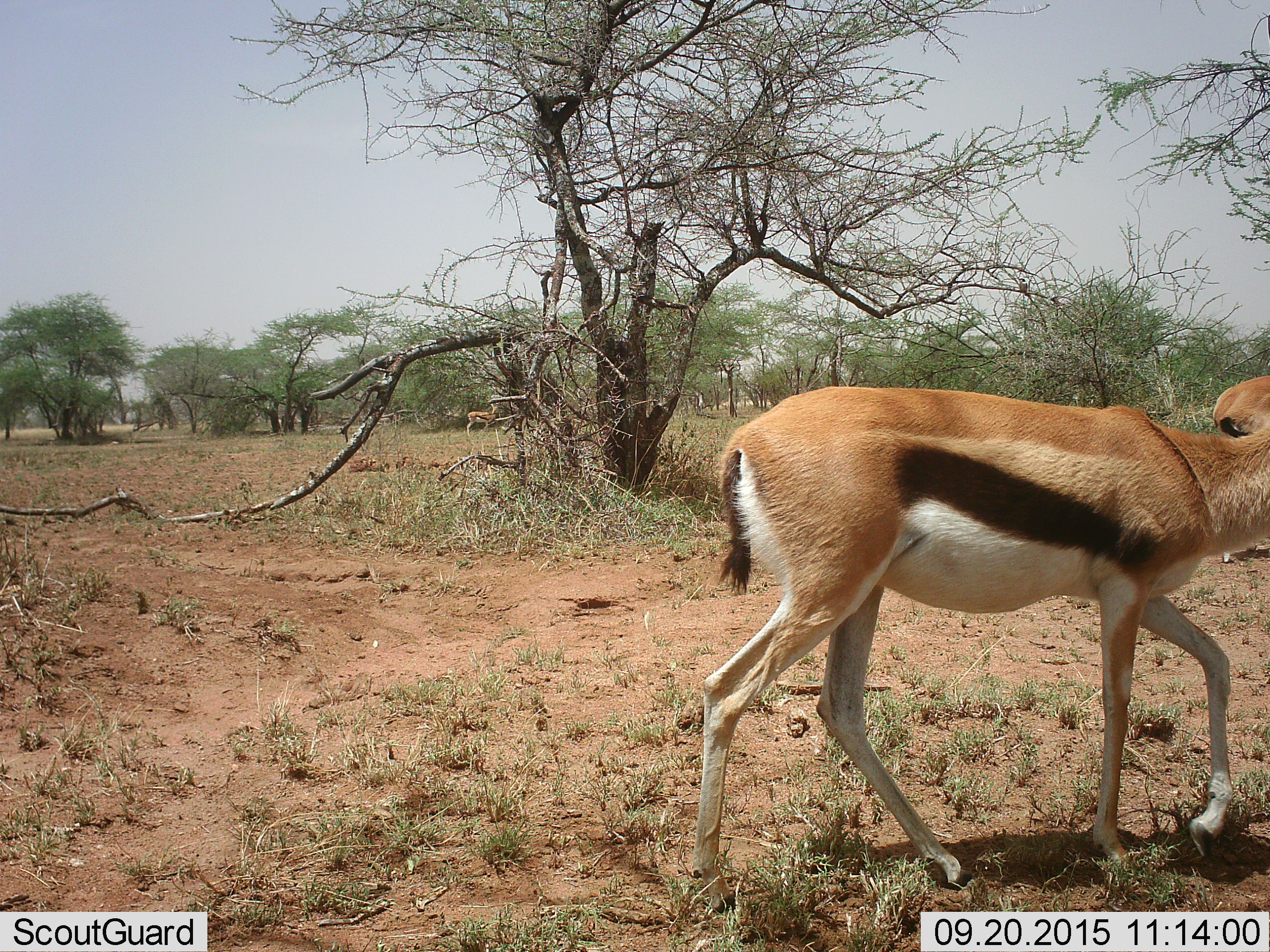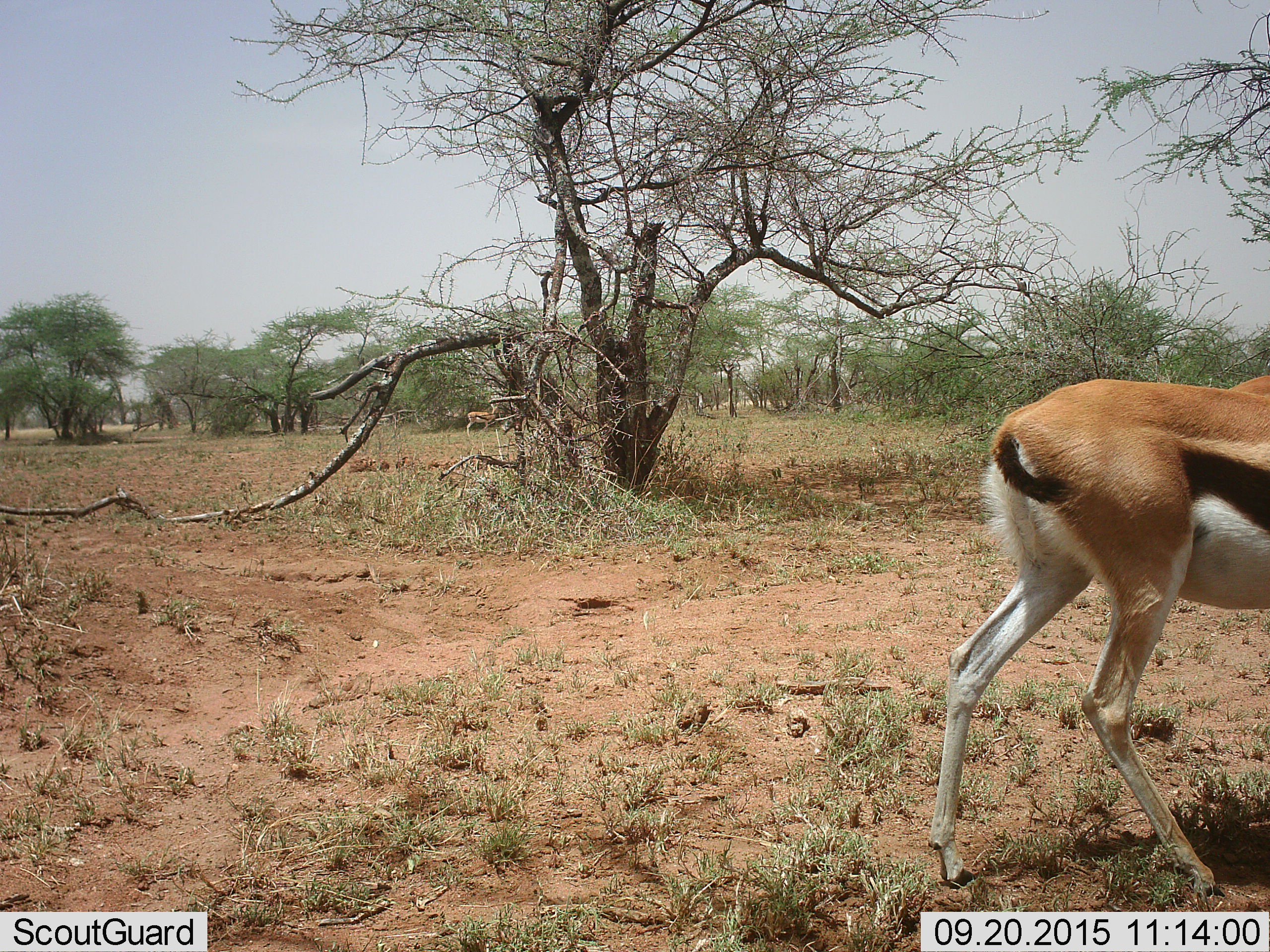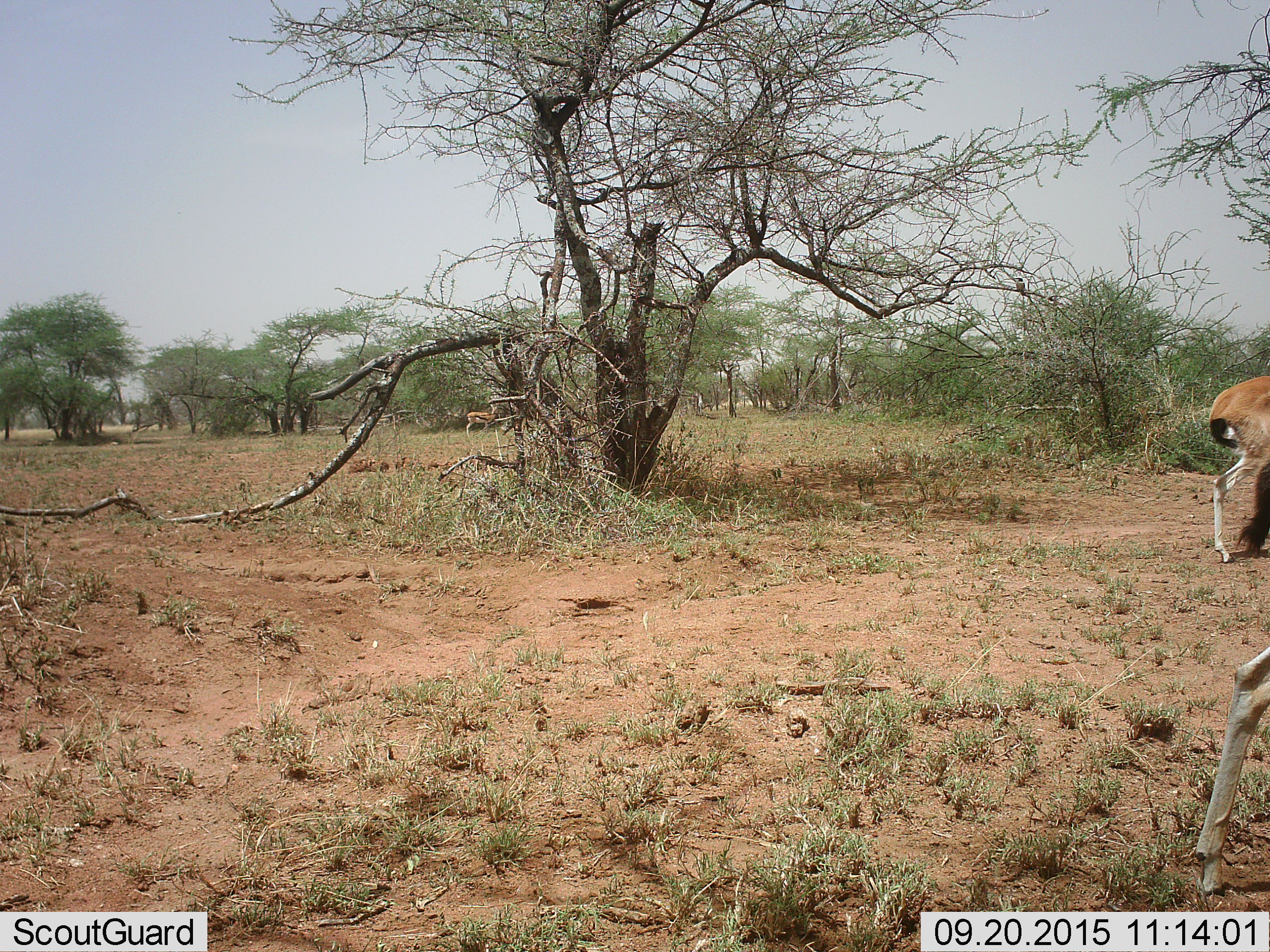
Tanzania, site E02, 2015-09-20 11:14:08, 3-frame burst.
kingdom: Animalia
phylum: Chordata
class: Mammalia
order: Artiodactyla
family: Bovidae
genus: Eudorcas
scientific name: Eudorcas thomsonii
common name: thomson's gazelle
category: gazellethomsons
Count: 2.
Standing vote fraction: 58%.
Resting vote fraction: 0%.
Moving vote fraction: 100%.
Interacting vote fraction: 0%.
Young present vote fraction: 0%.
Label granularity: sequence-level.